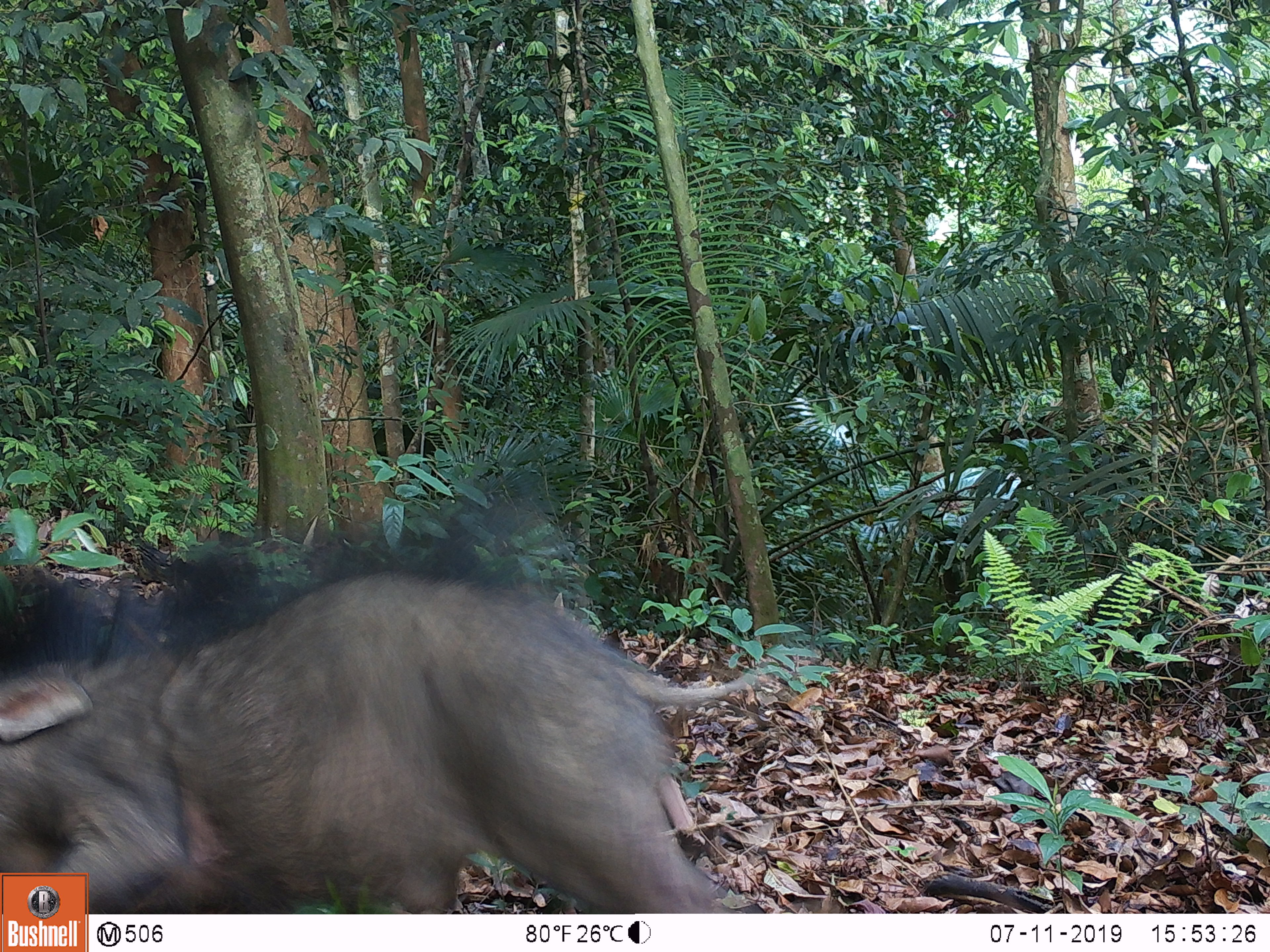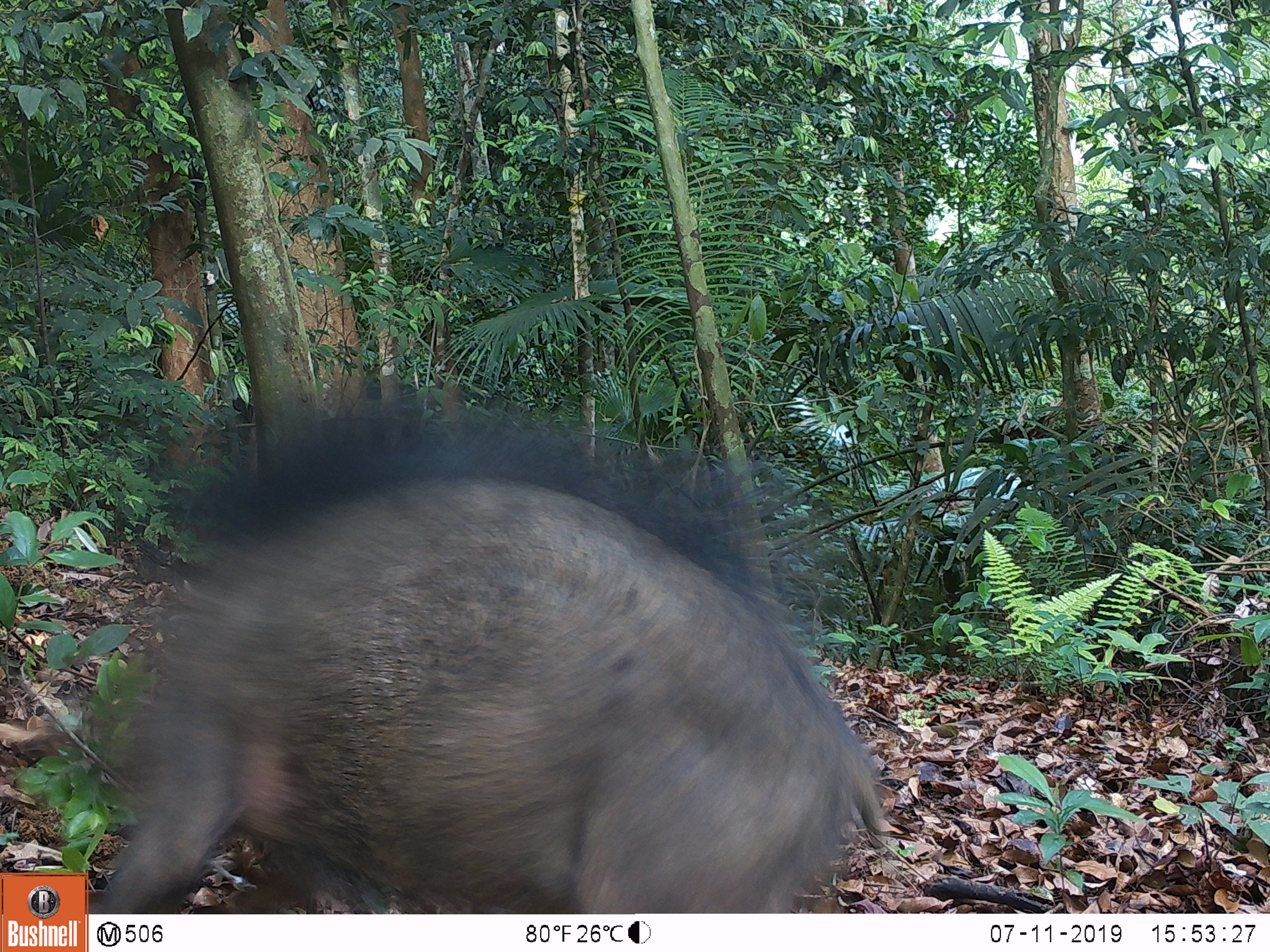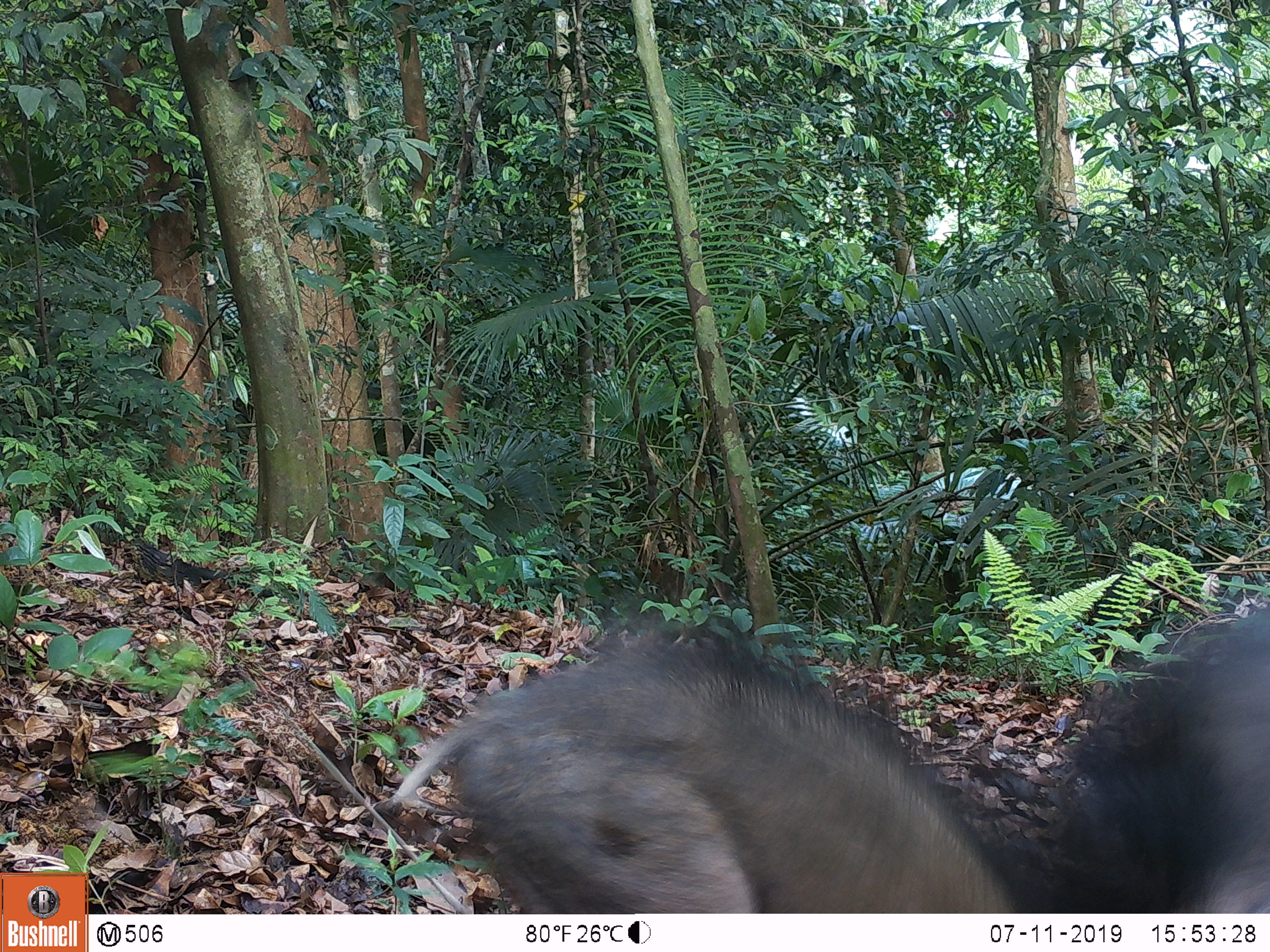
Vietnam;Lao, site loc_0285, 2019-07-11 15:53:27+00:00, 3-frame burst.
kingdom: Animalia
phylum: Chordata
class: Mammalia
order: Artiodactyla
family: Suidae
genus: Sus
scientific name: Sus scrofa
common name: eurasian wild pig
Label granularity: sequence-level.